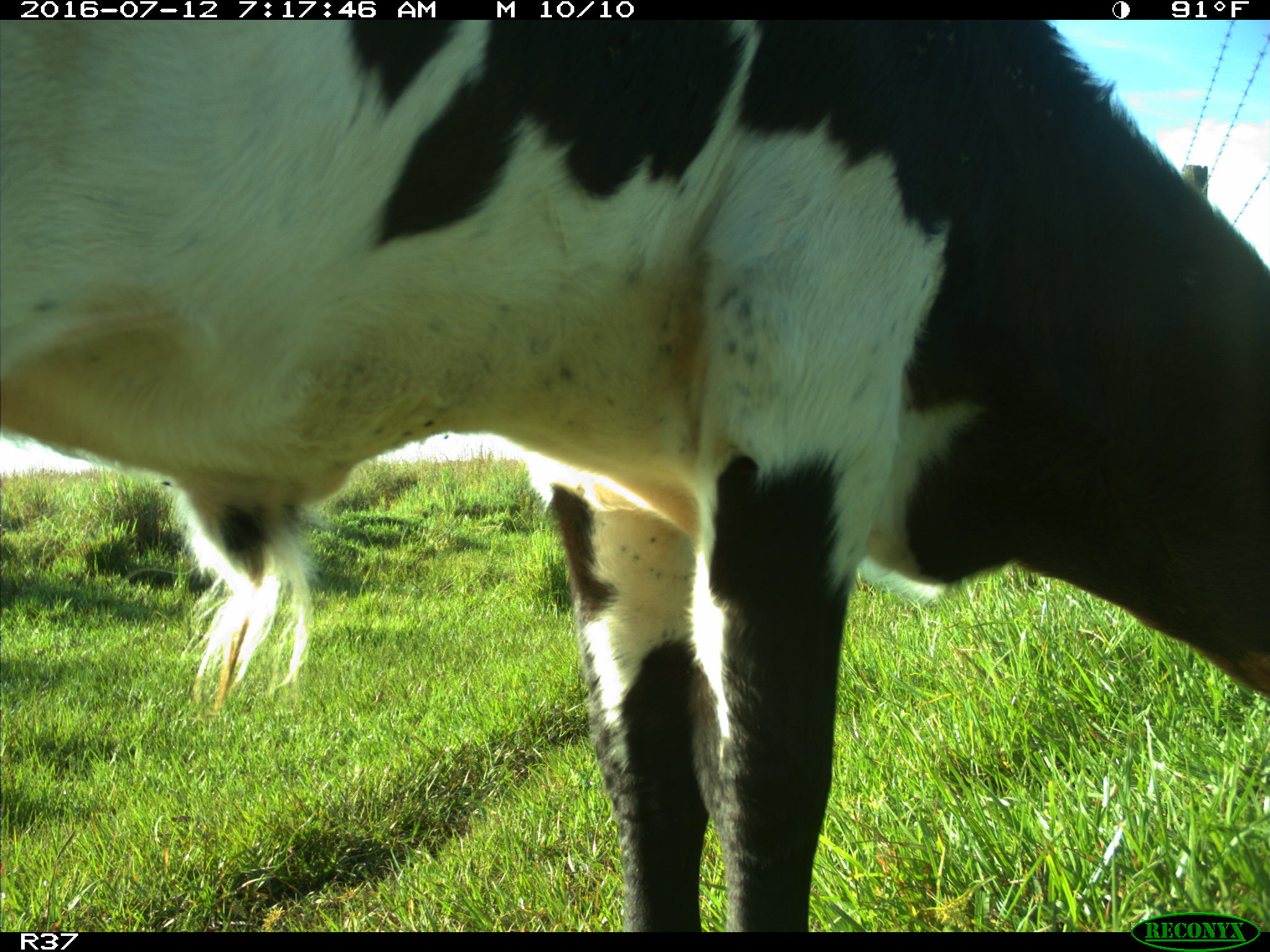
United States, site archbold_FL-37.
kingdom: Animalia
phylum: Chordata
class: Mammalia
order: Artiodactyla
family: Bovidae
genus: Bos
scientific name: Bos taurus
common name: domestic cow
Bos taurus (domestic cow).